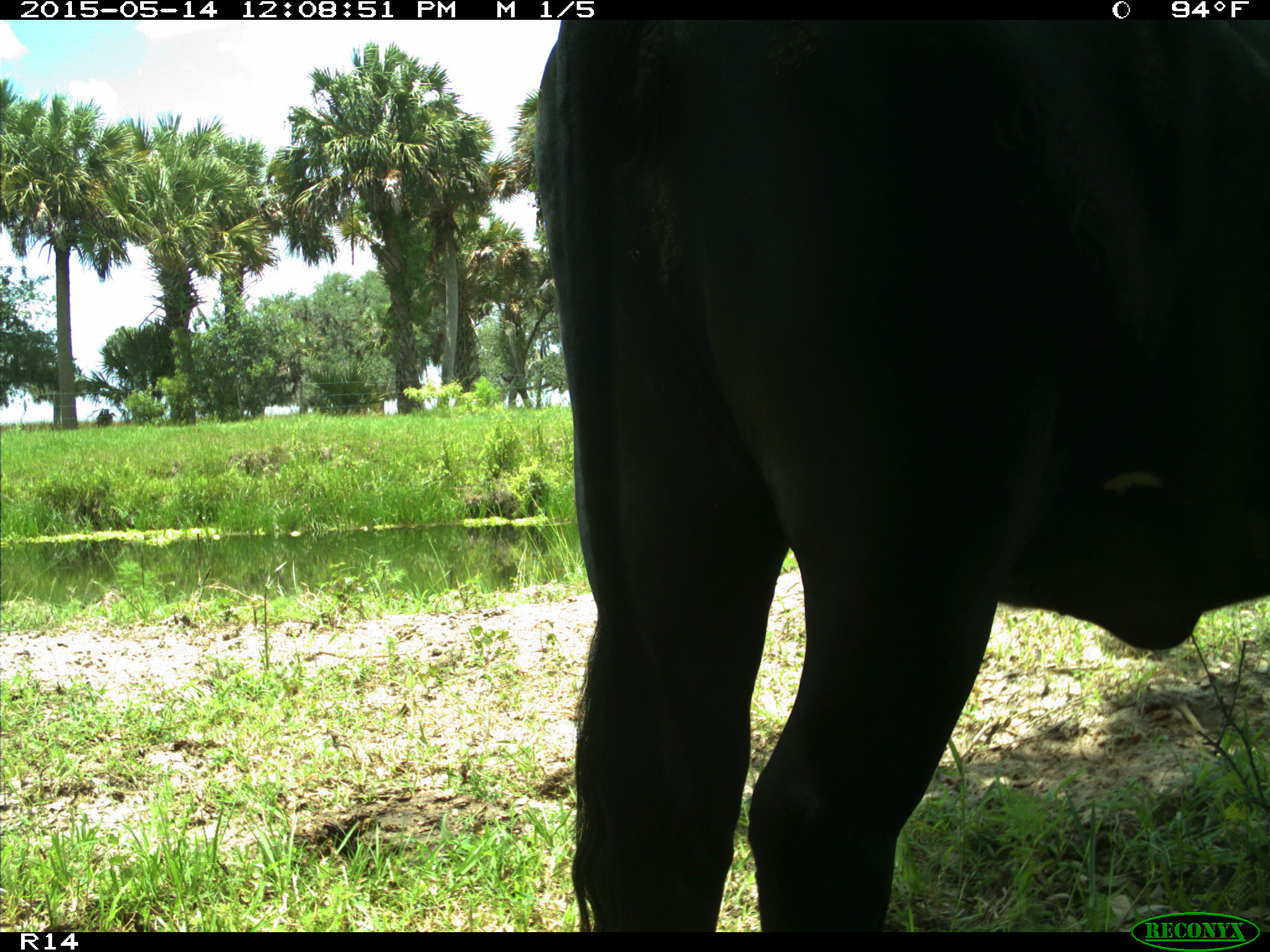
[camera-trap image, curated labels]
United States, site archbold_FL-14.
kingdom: Animalia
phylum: Chordata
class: Mammalia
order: Artiodactyla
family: Bovidae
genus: Bos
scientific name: Bos taurus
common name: domestic cow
Bos taurus (domestic cow).